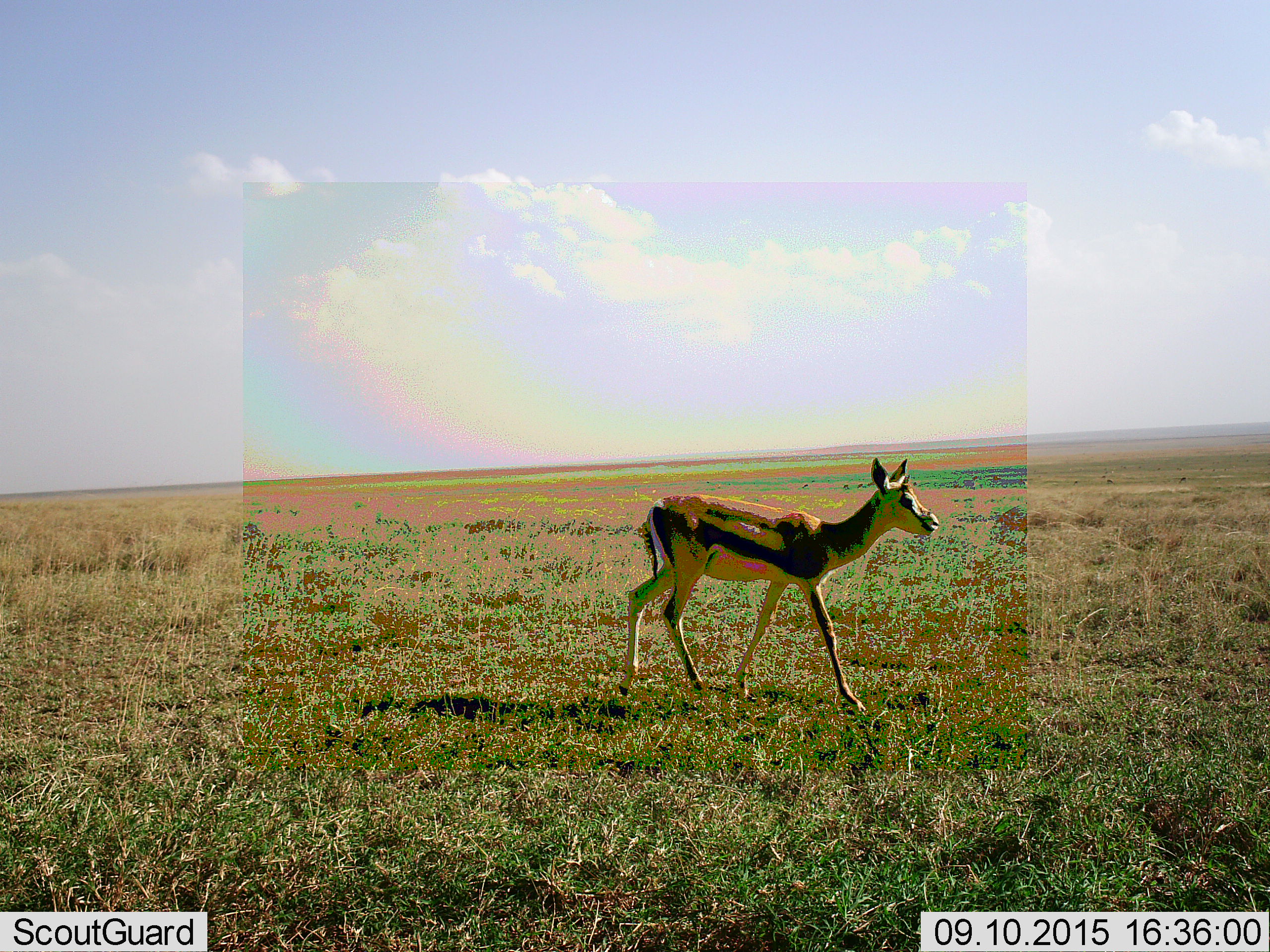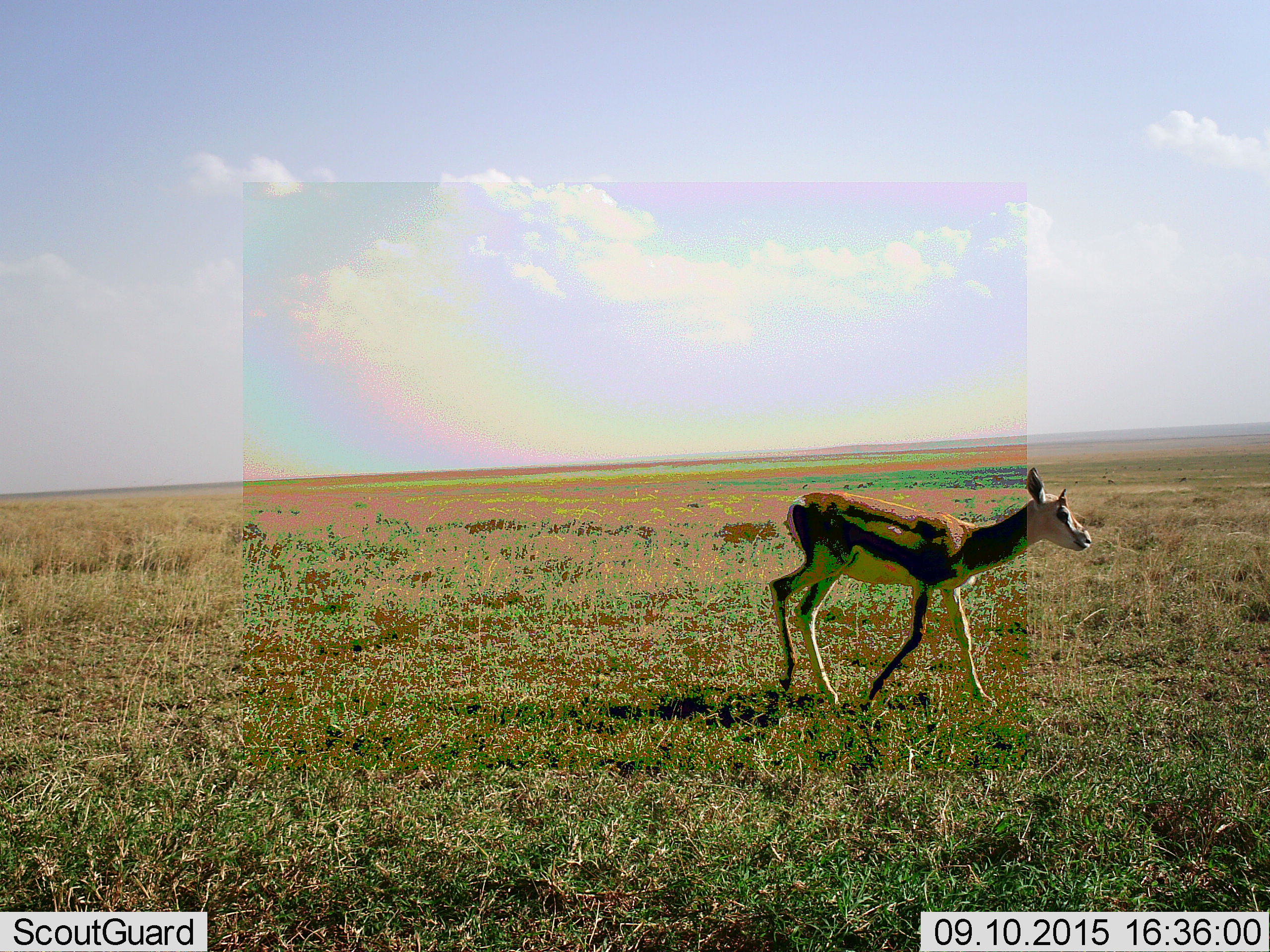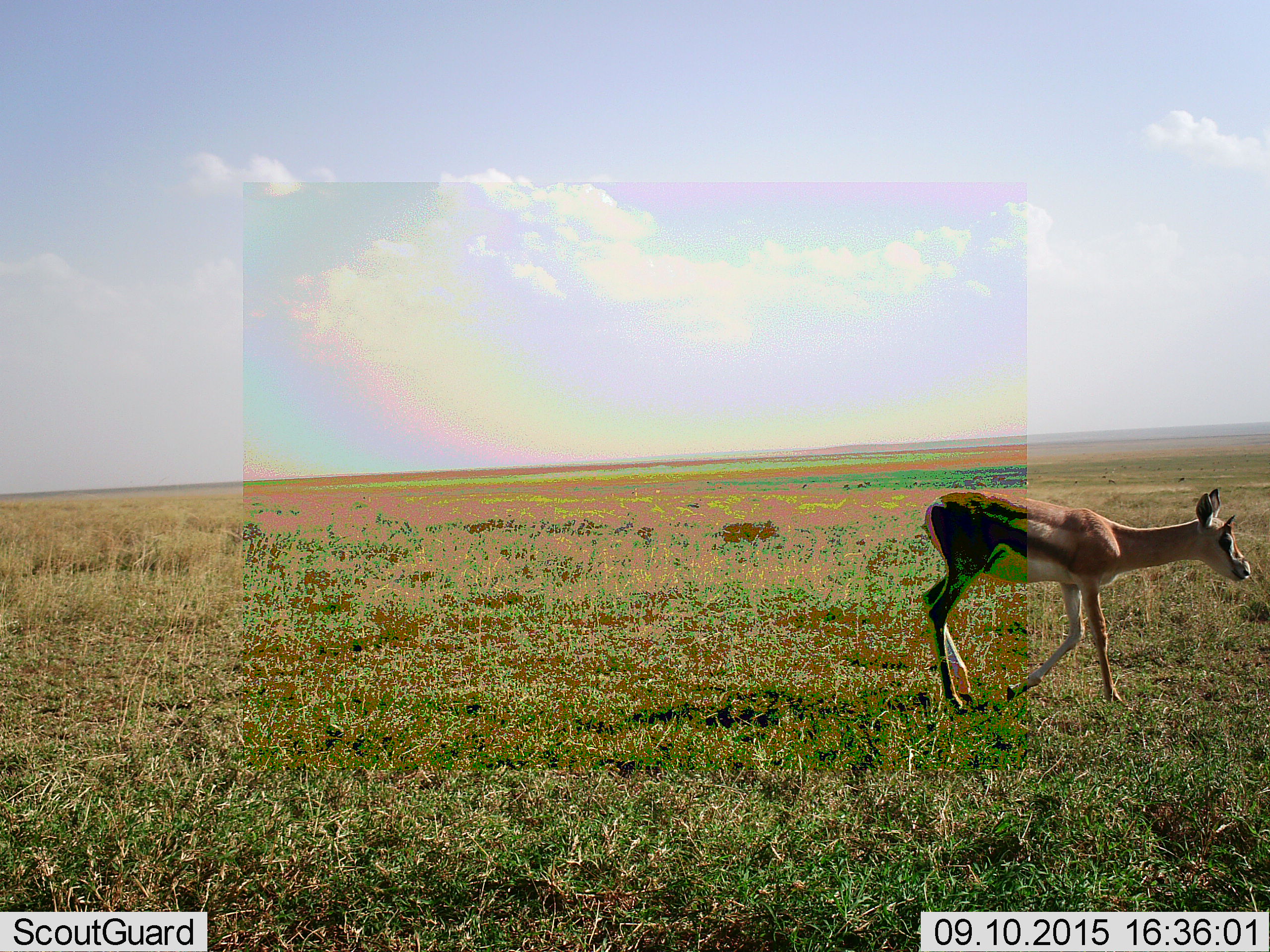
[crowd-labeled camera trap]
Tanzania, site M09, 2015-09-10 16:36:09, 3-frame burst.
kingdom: Animalia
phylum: Chordata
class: Mammalia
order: Artiodactyla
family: Bovidae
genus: Eudorcas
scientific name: Eudorcas thomsonii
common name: thomson's gazelle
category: gazellethomsons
Gazellethomsons (thomson's gazelle) (Eudorcas thomsonii), count 1. Behavior (volunteer vote fractions): standing 0%, resting 0%, moving 100%, interacting 0%. Young present (vote fraction): 12%. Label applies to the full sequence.